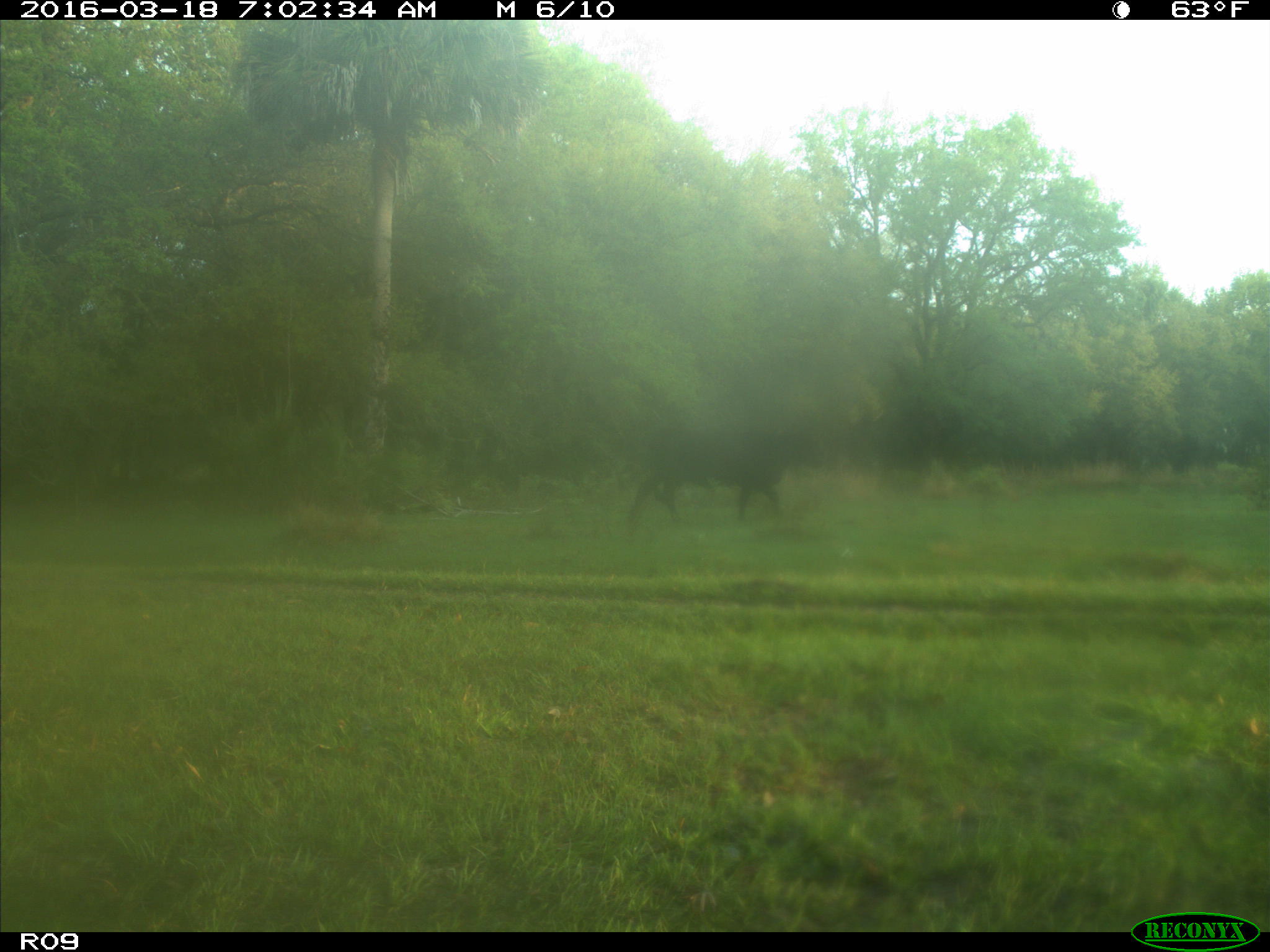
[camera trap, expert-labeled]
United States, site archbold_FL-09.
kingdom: Animalia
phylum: Chordata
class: Mammalia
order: Artiodactyla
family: Bovidae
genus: Bos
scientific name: Bos taurus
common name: domestic cow